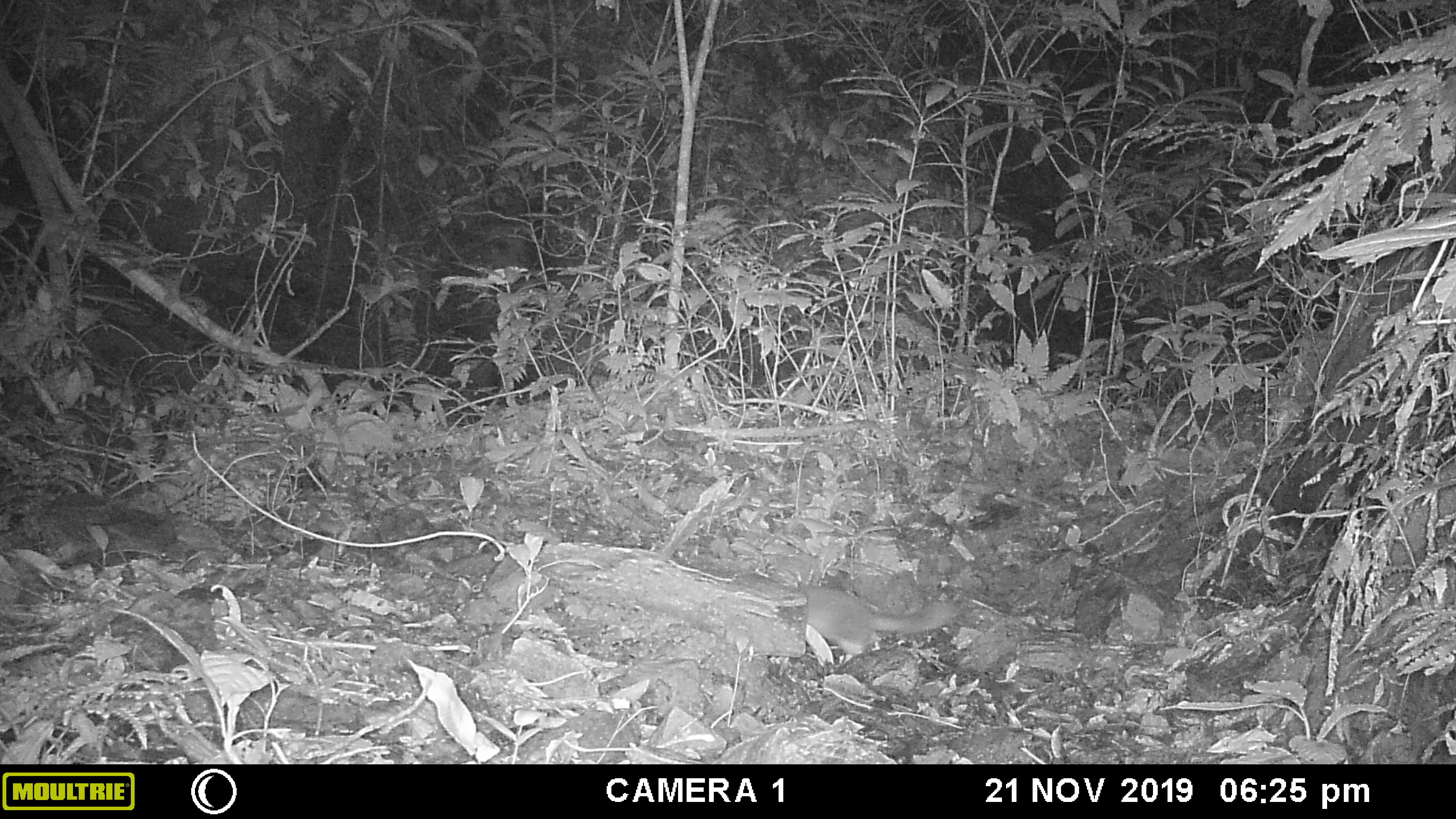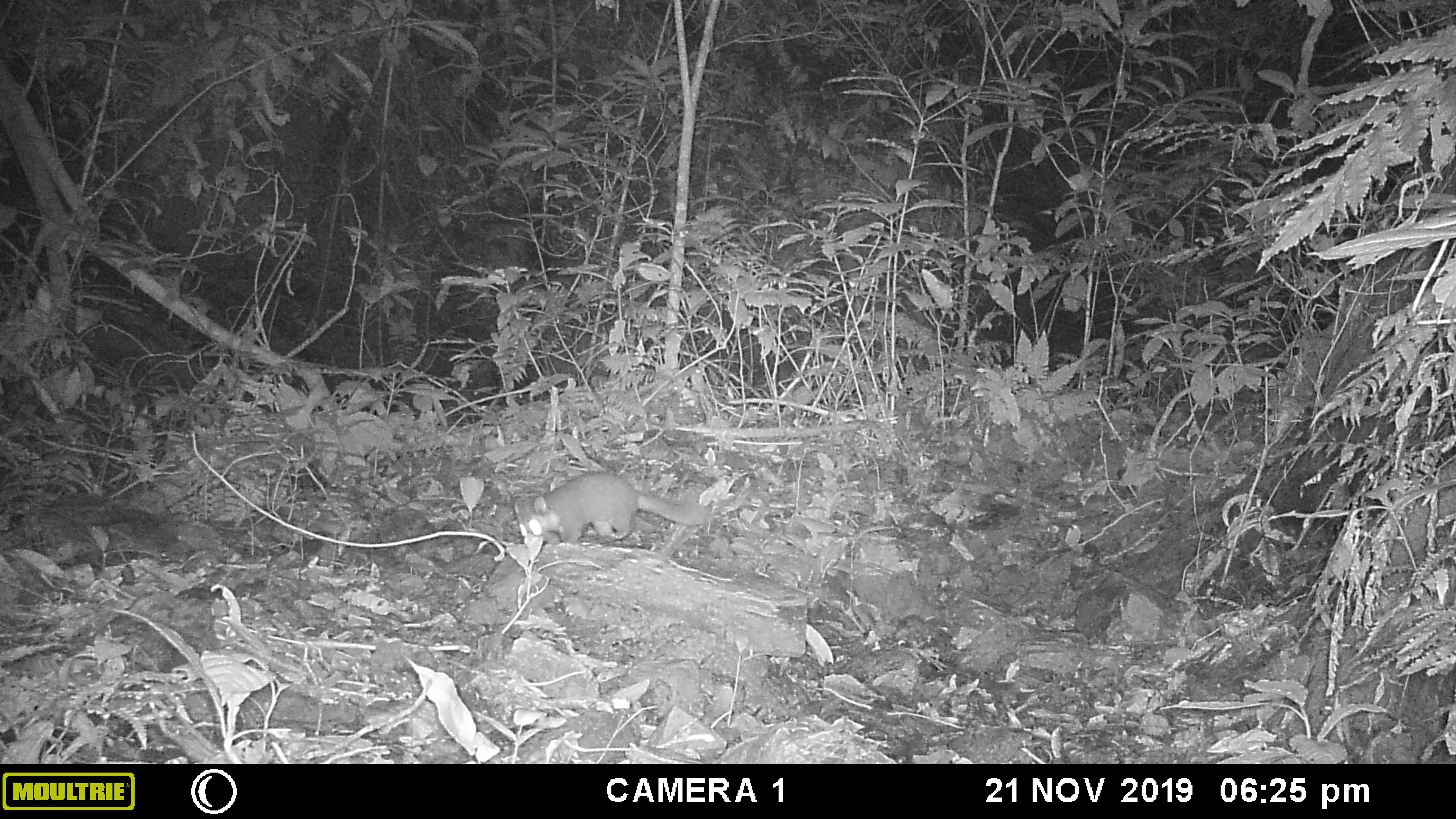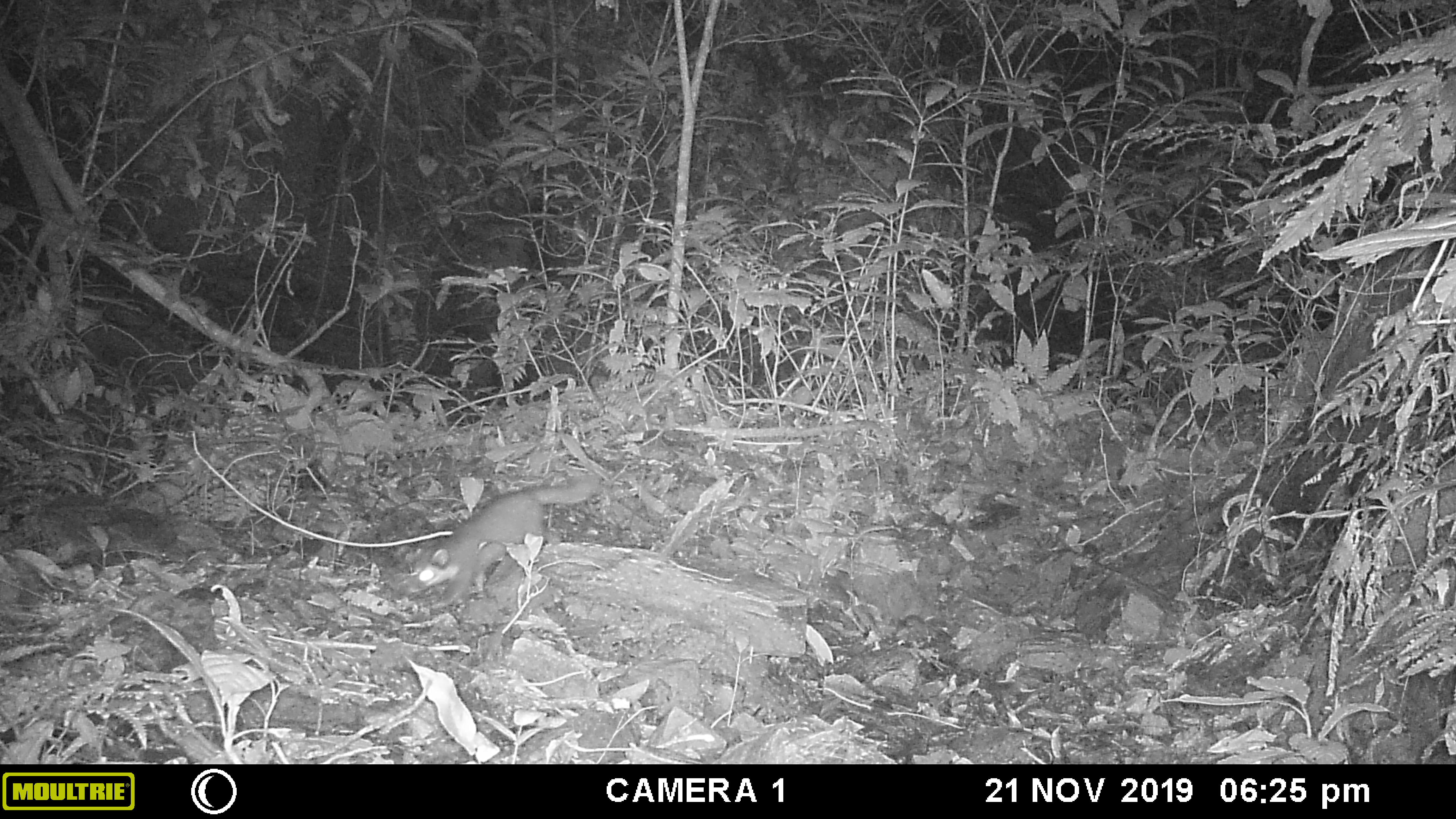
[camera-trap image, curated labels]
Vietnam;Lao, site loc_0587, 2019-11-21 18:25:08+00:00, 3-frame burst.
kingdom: Animalia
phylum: Chordata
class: Mammalia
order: Carnivora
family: Mustelidae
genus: Melogale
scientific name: Melogale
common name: ferret badger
Ferret badger (Melogale). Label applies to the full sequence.